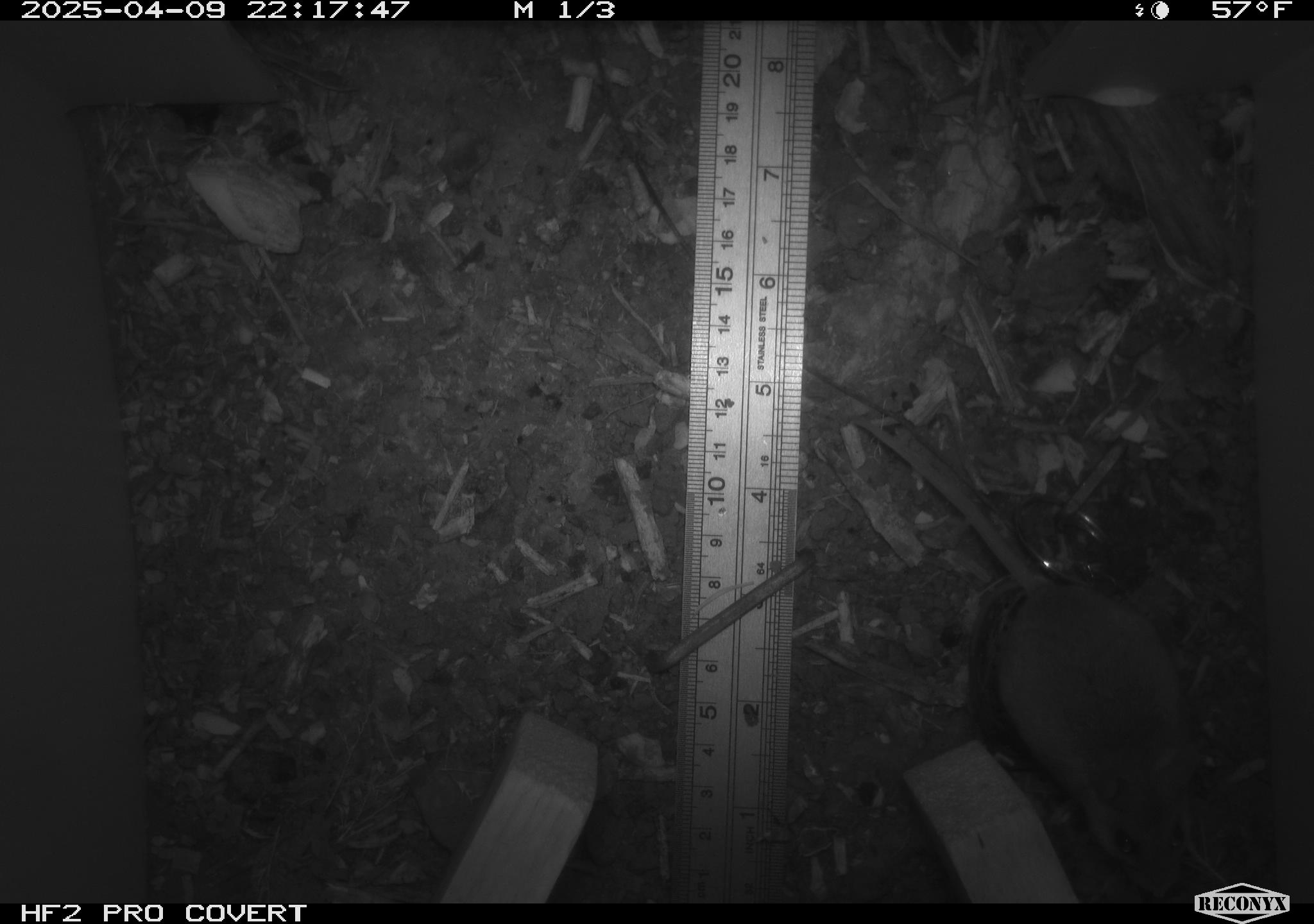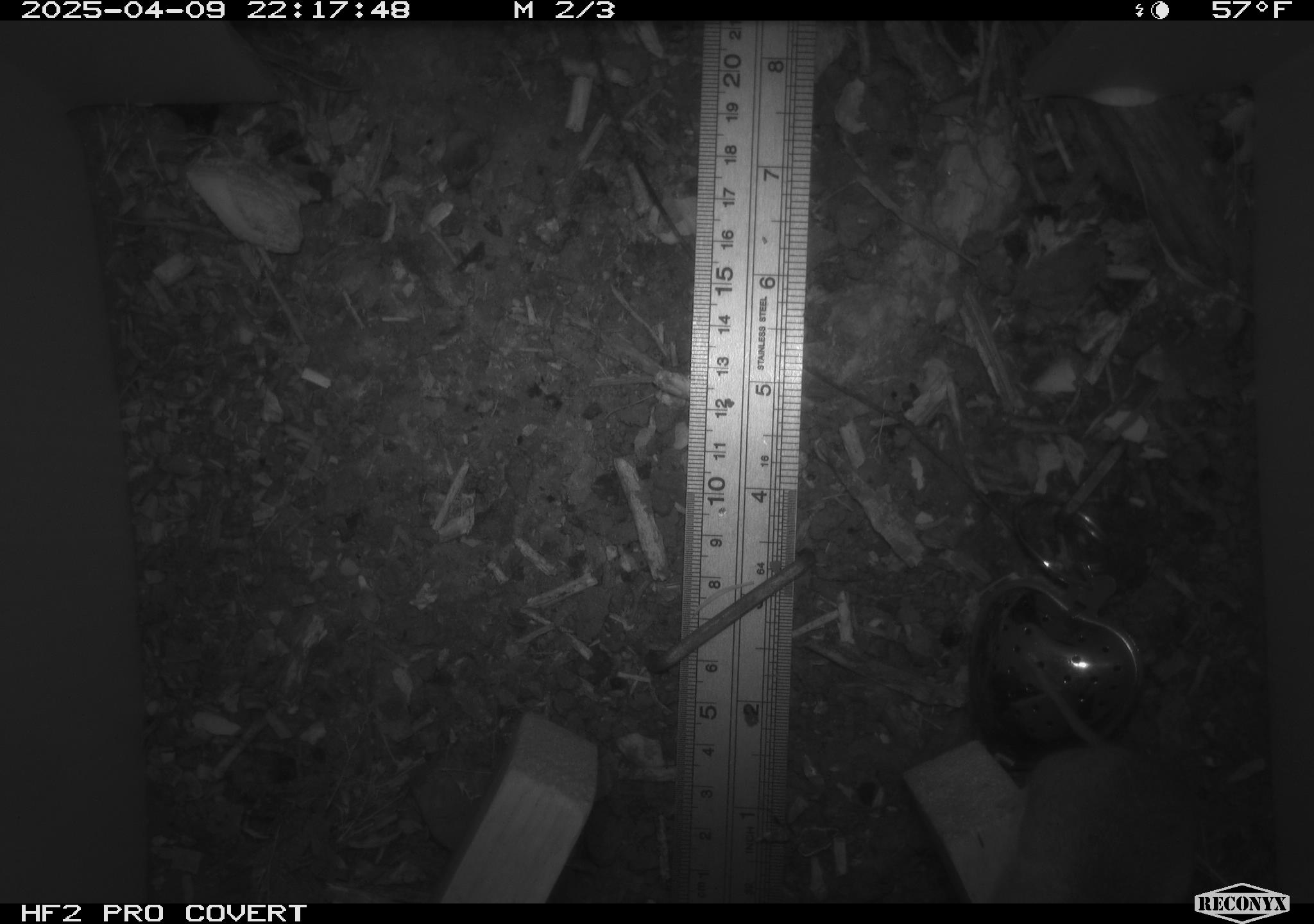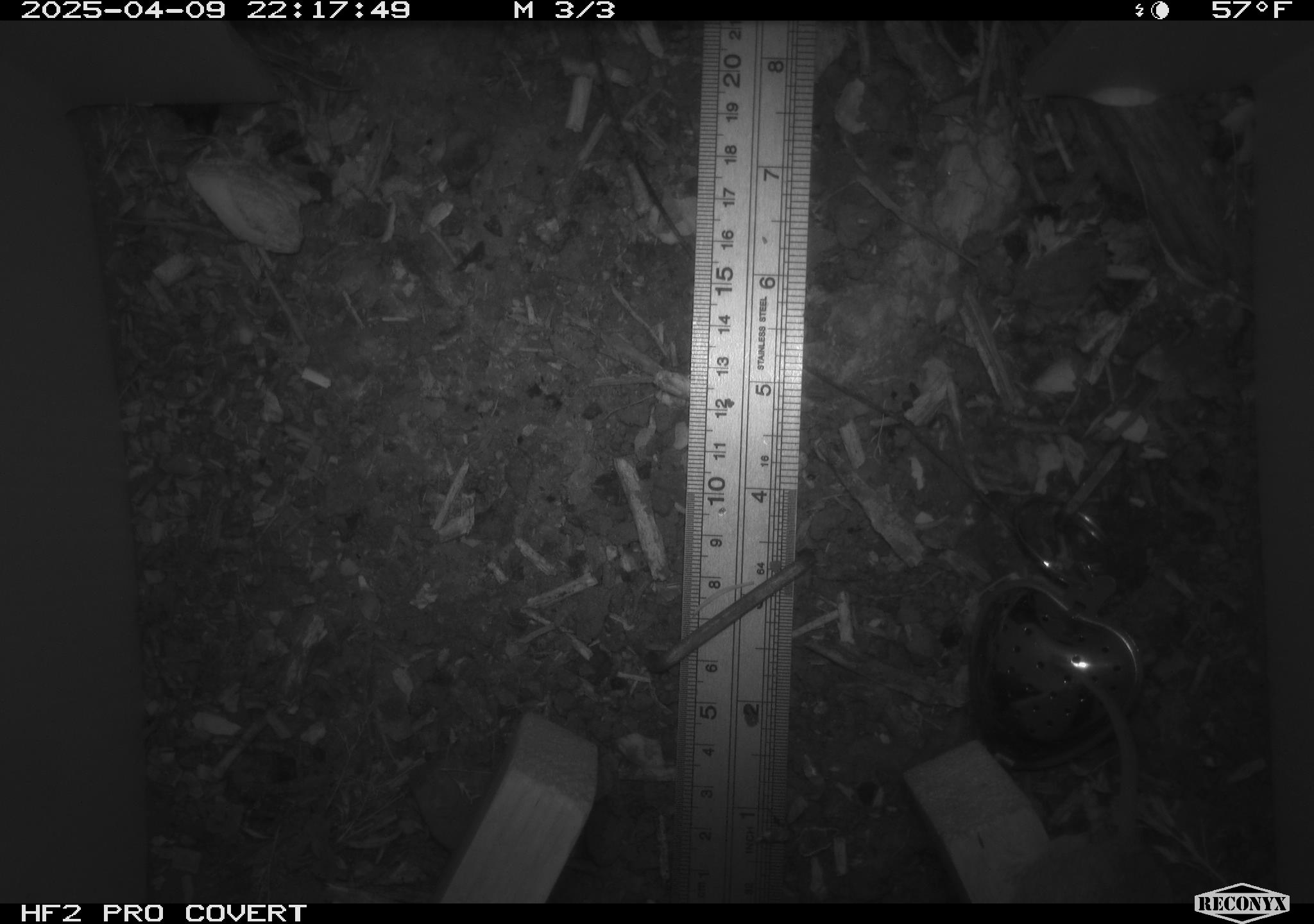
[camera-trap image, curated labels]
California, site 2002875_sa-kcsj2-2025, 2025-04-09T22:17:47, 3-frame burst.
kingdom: Animalia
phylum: Chordata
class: Mammalia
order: Rodentia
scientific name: Rodentia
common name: rodent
Rodent (Rodentia).